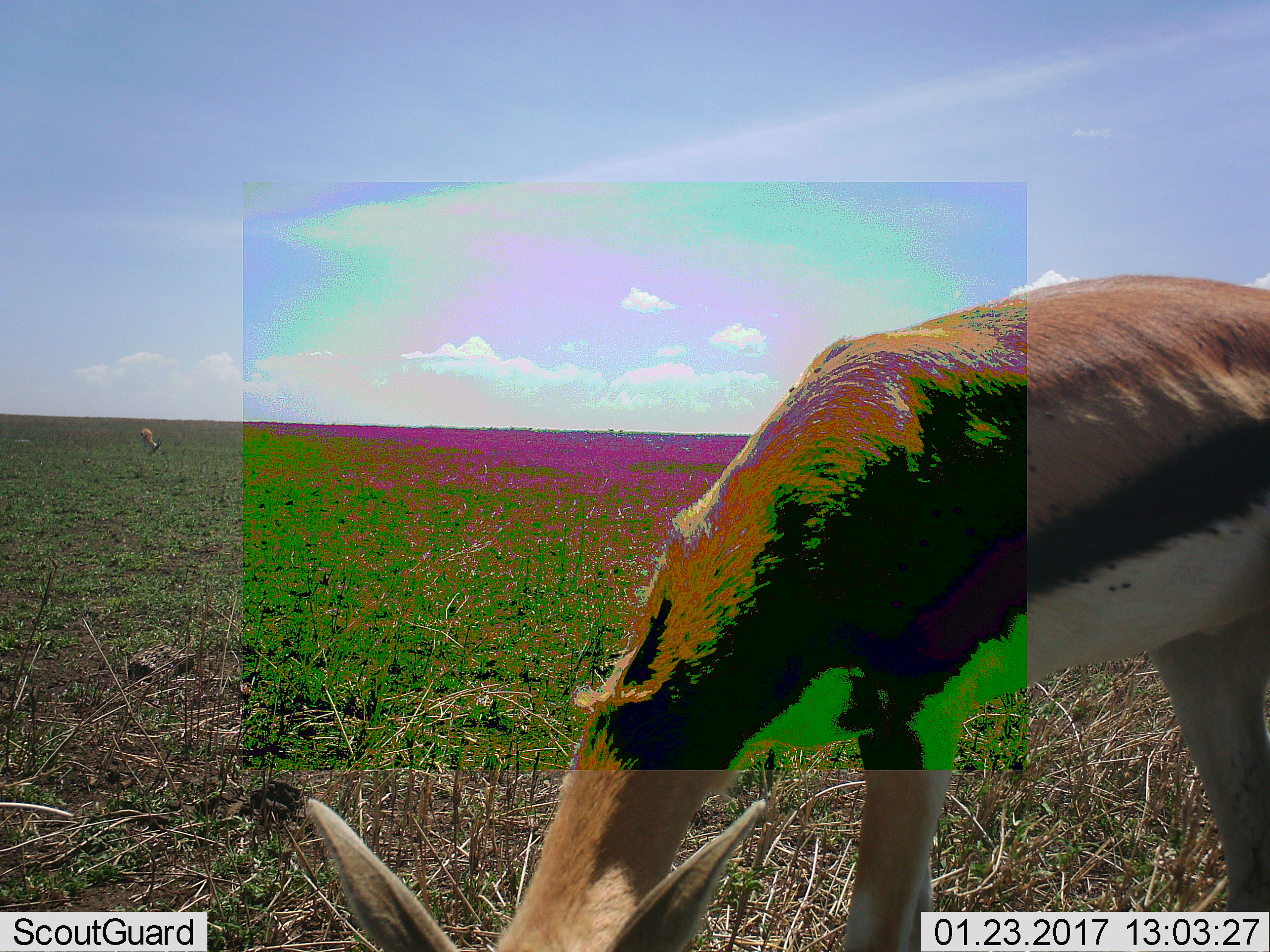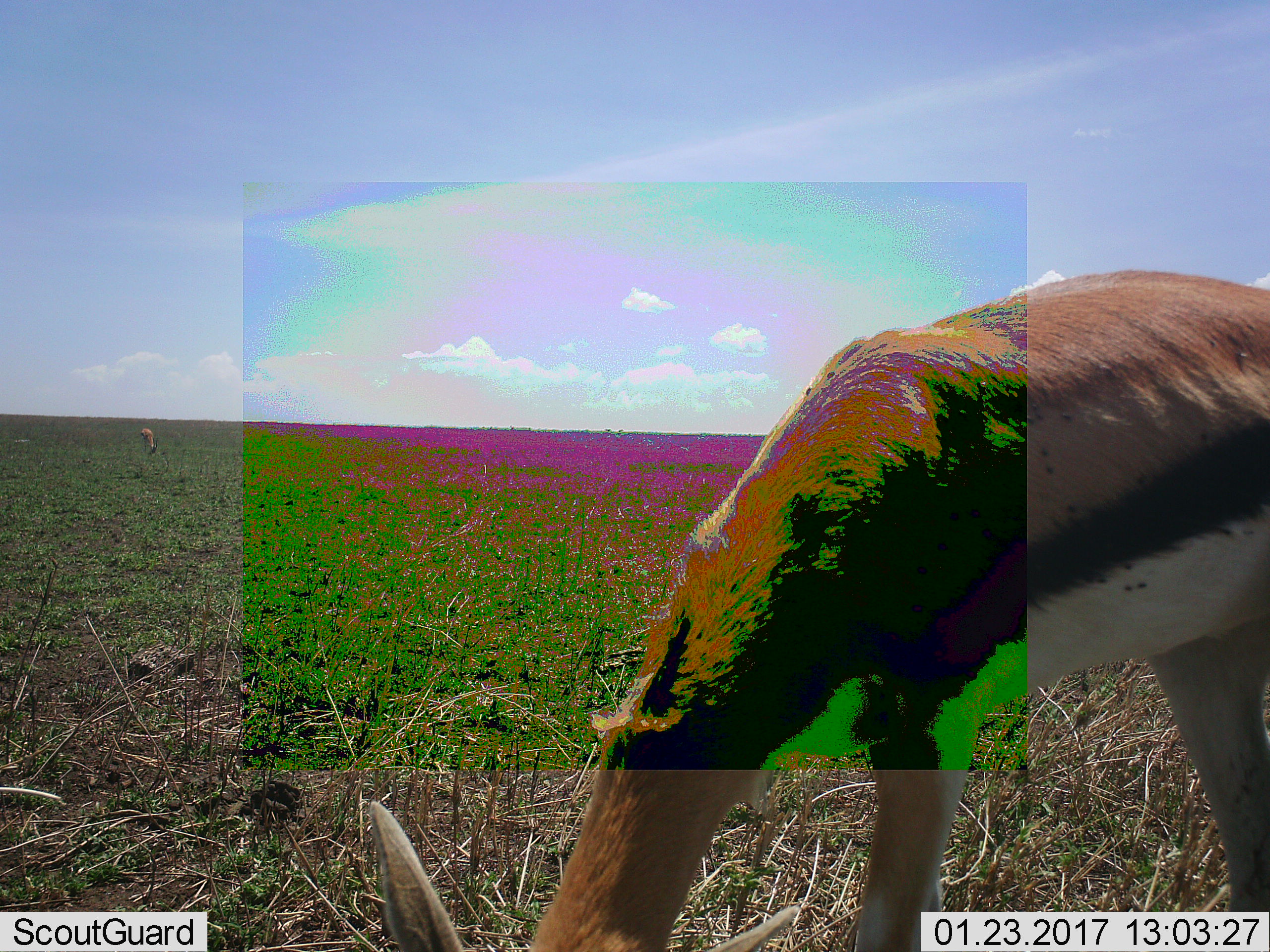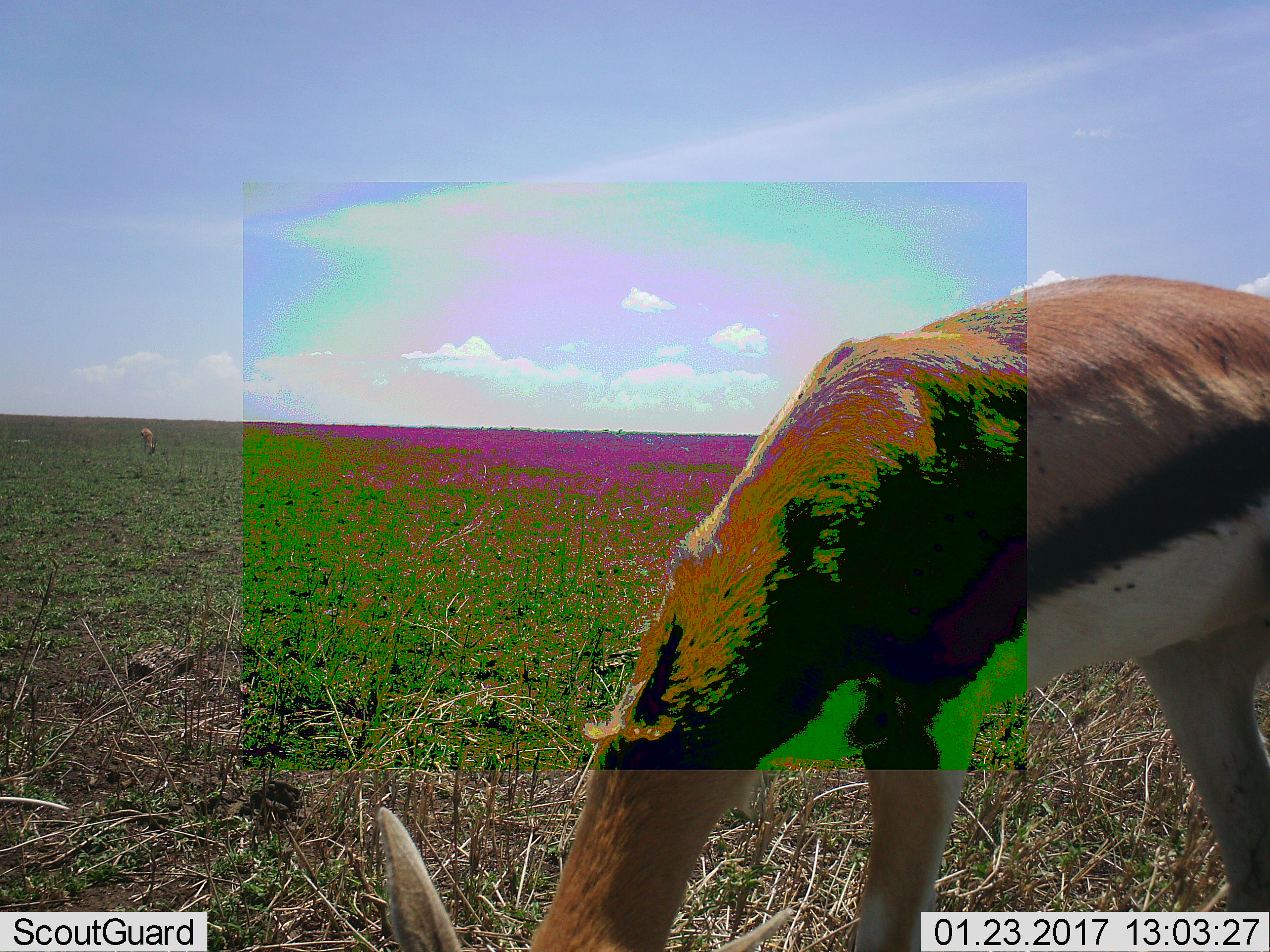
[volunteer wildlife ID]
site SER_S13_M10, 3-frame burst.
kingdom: Animalia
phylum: Chordata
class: Mammalia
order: Artiodactyla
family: Bovidae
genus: Eudorcas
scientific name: Eudorcas thomsonii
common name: thomson's gazelle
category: gazellethomsons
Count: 2.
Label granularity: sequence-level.